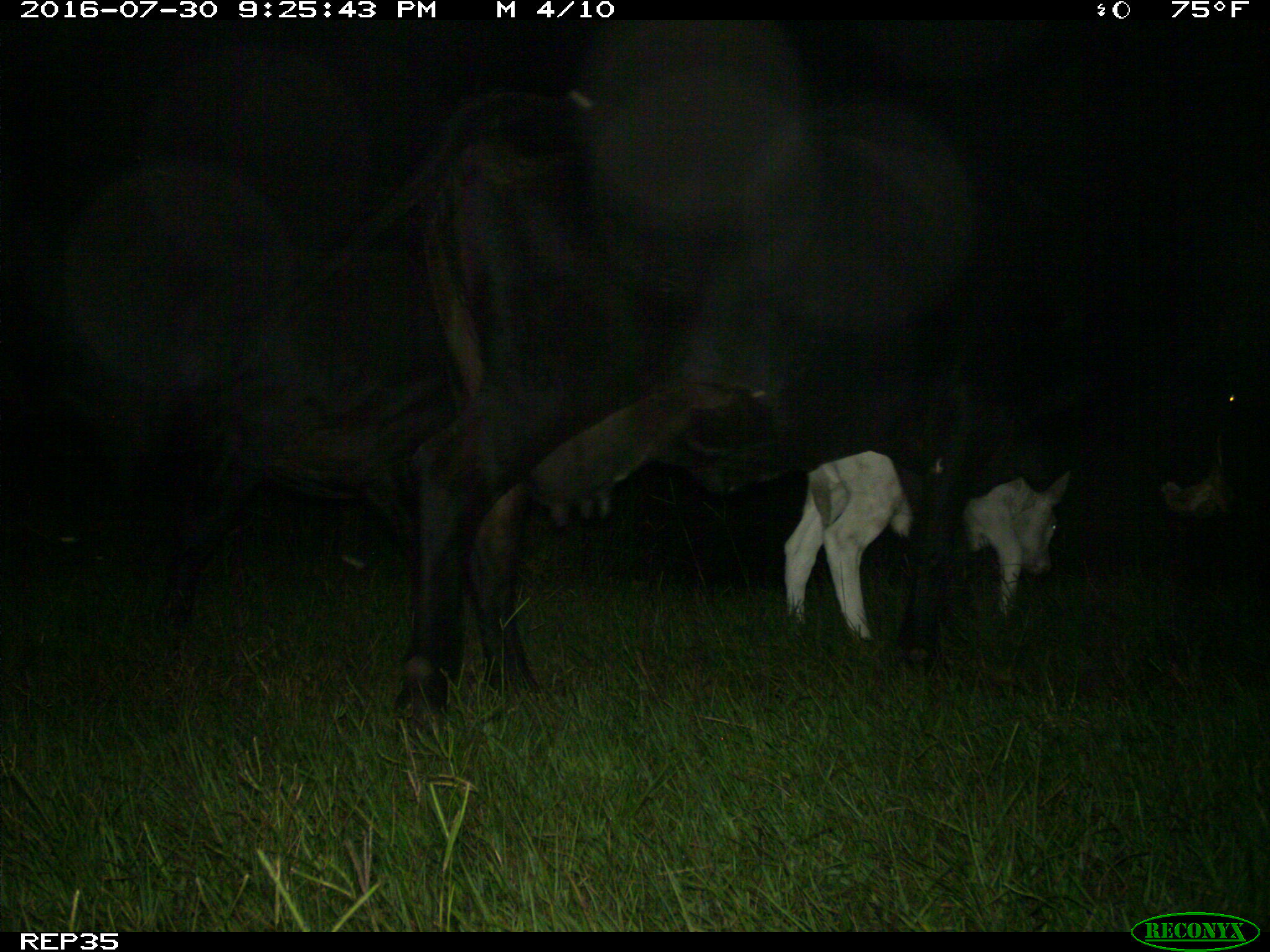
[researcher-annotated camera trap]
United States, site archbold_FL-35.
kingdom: Animalia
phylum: Chordata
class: Mammalia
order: Artiodactyla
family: Bovidae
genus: Bos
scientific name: Bos taurus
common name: domestic cow